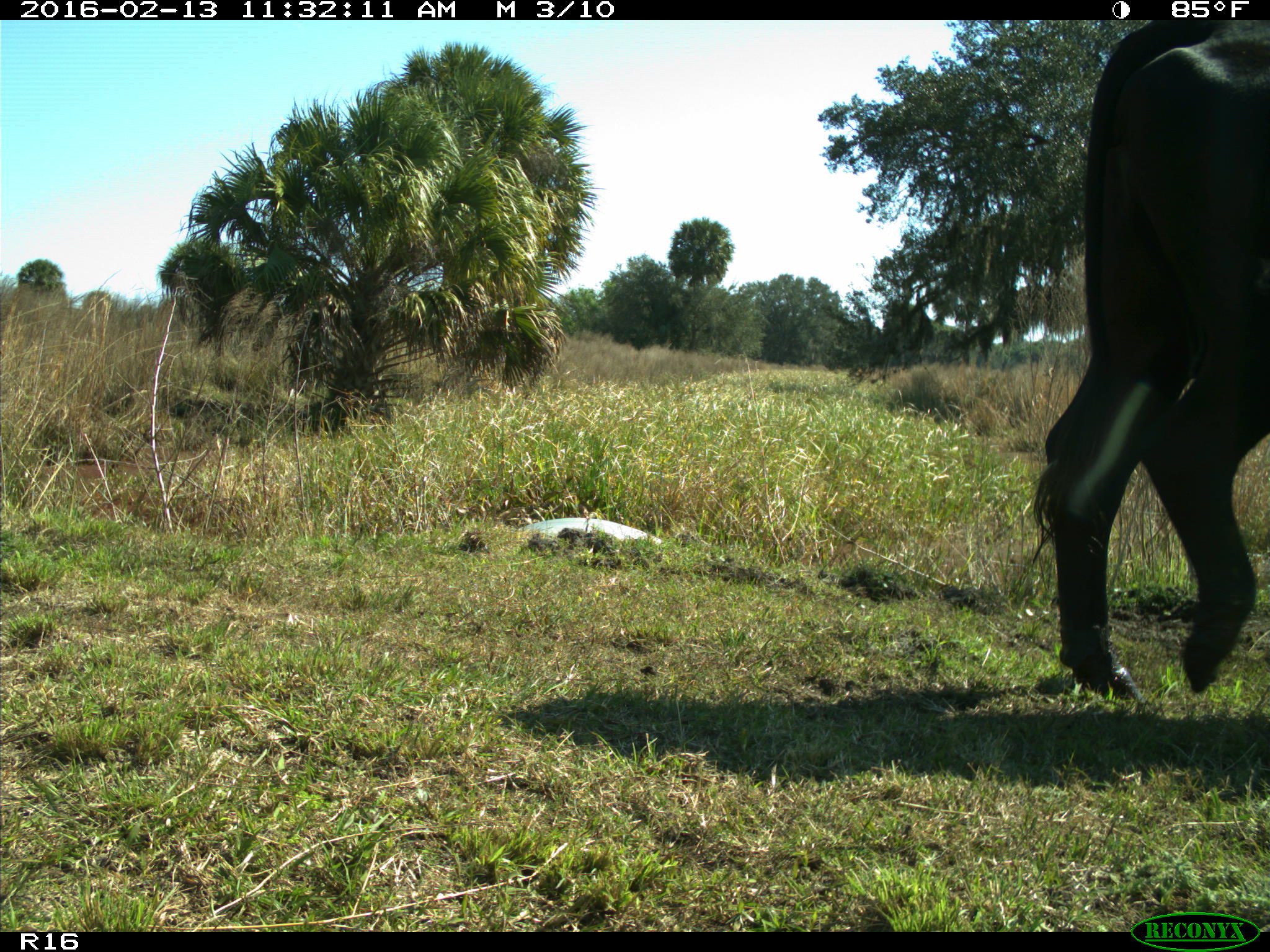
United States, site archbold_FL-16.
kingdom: Animalia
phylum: Chordata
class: Mammalia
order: Artiodactyla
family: Bovidae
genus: Bos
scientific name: Bos taurus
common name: domestic cow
Bos taurus (domestic cow).